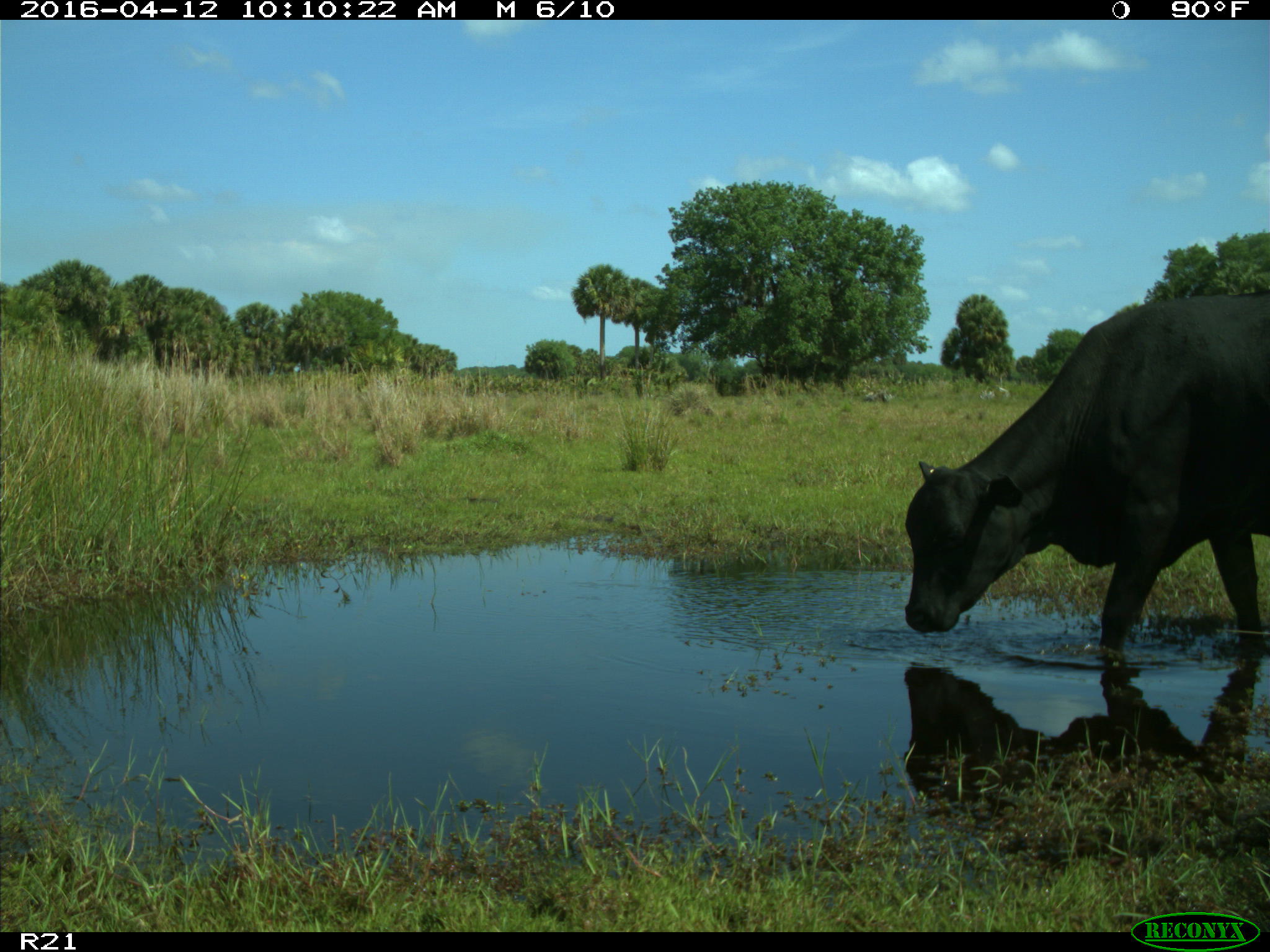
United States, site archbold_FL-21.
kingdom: Animalia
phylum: Chordata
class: Mammalia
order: Artiodactyla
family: Bovidae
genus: Bos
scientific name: Bos taurus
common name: domestic cow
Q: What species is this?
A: Bos taurus (domestic cow).